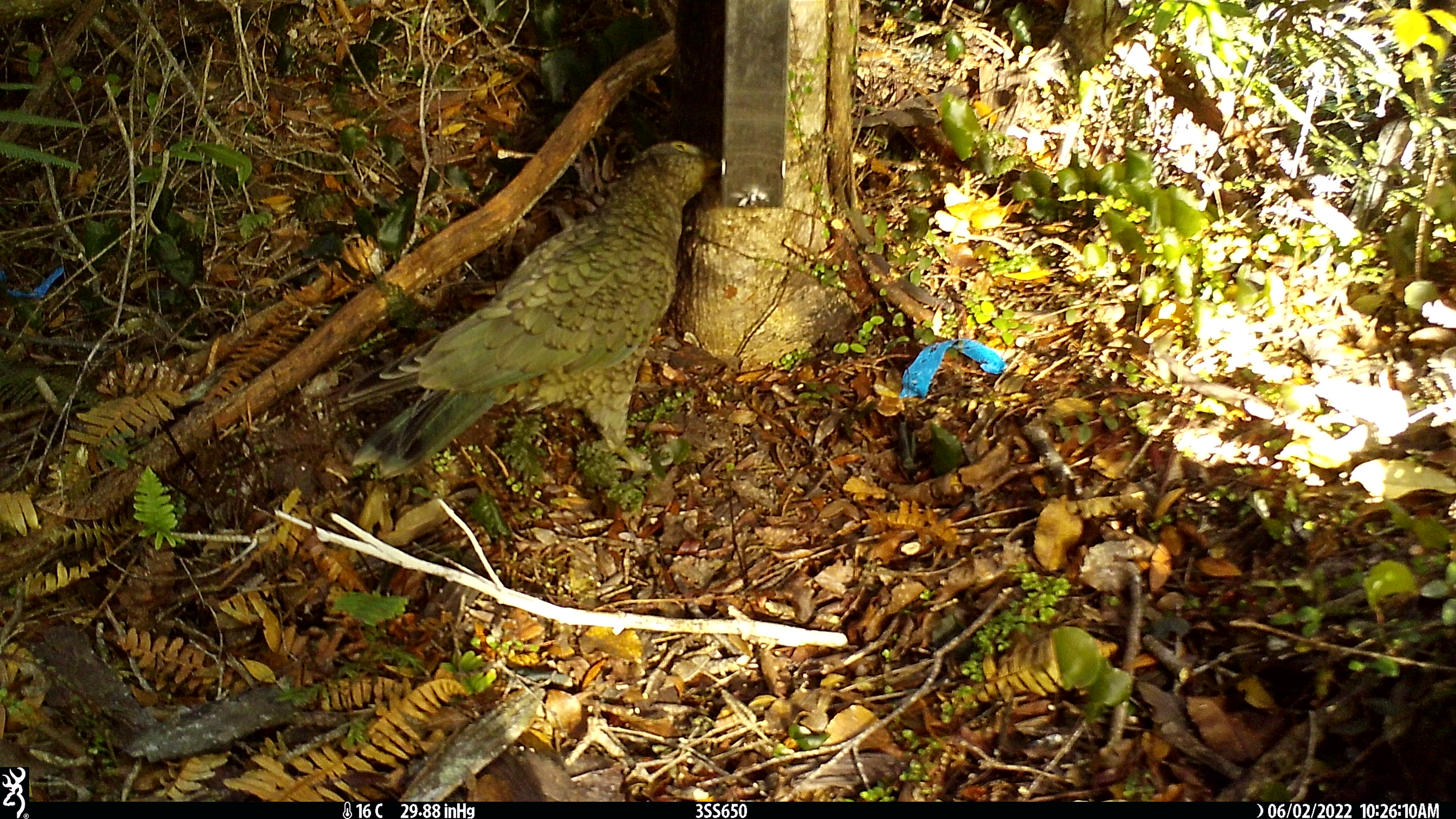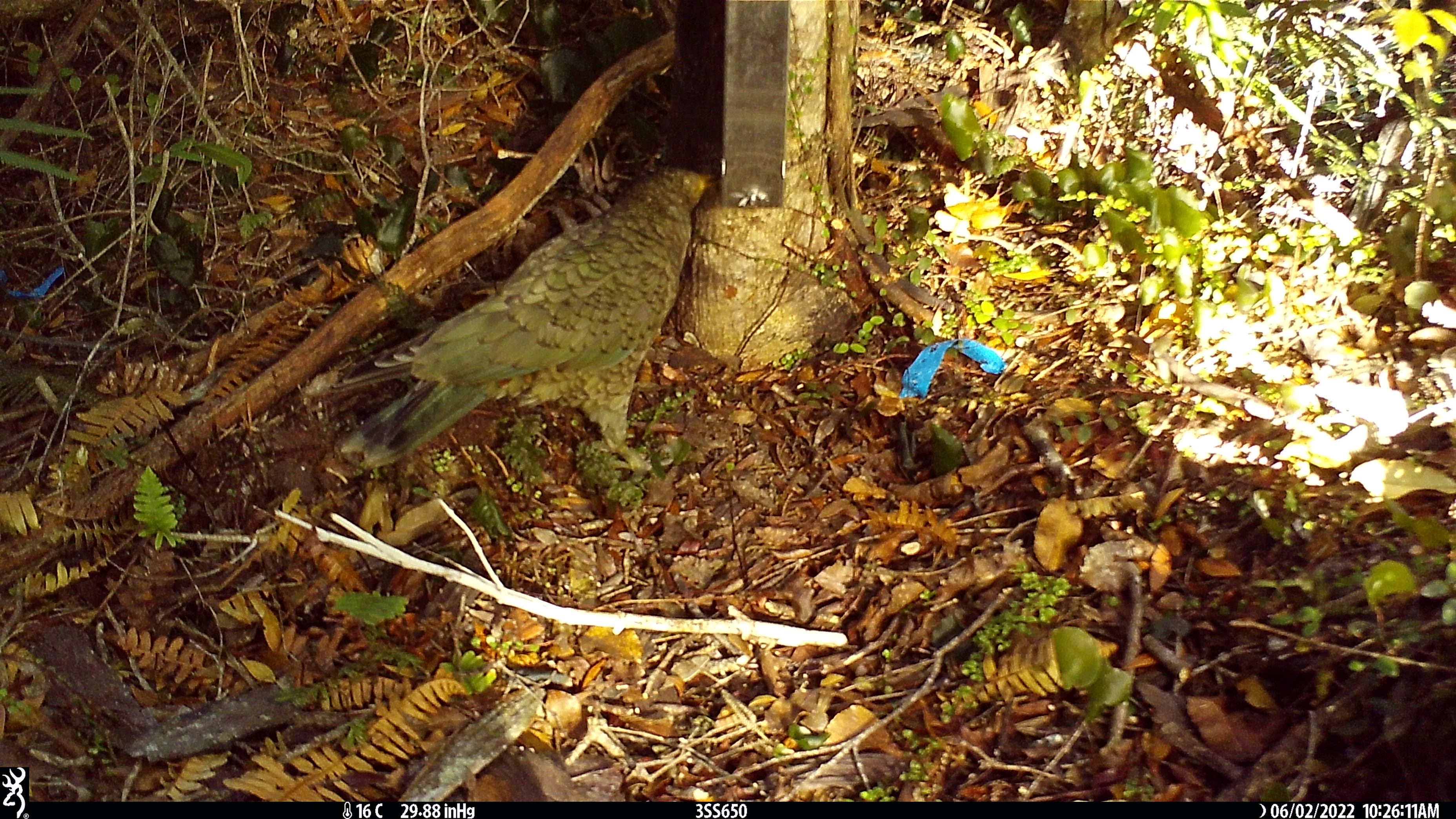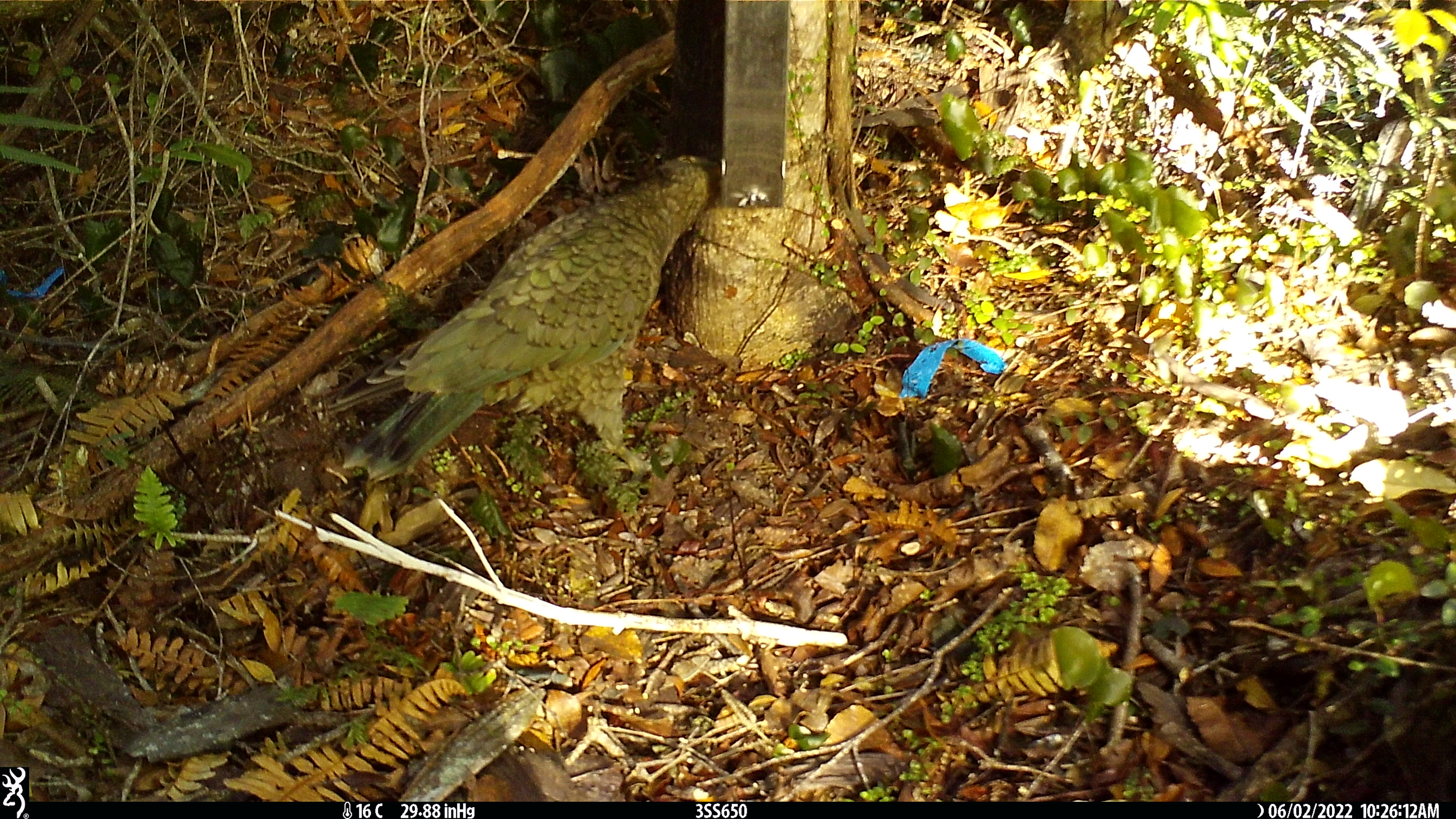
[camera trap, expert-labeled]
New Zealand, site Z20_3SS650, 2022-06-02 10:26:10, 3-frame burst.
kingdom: Animalia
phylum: Chordata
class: Aves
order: Psittaciformes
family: Strigopidae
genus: Nestor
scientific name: Nestor notabilis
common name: kea